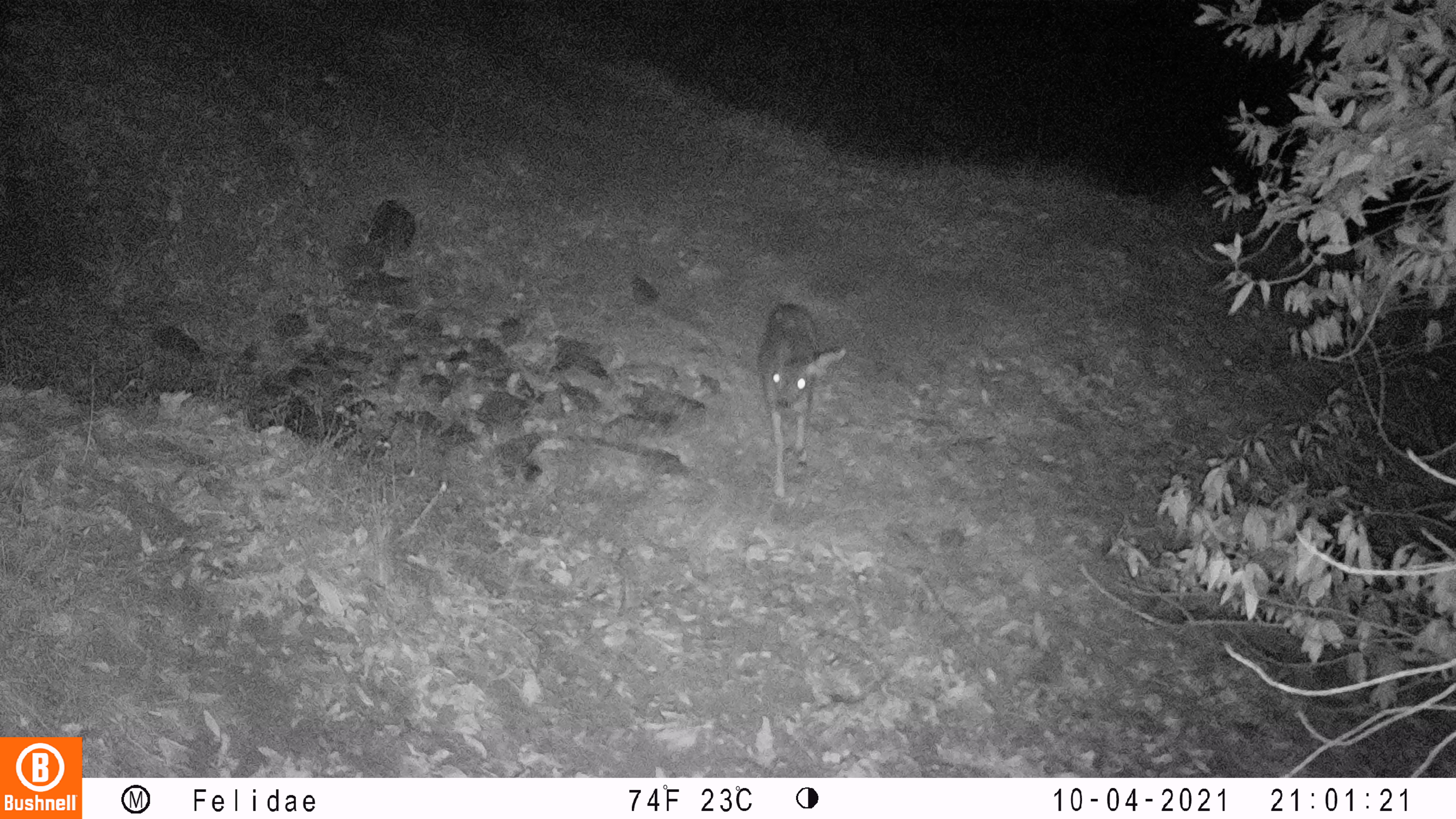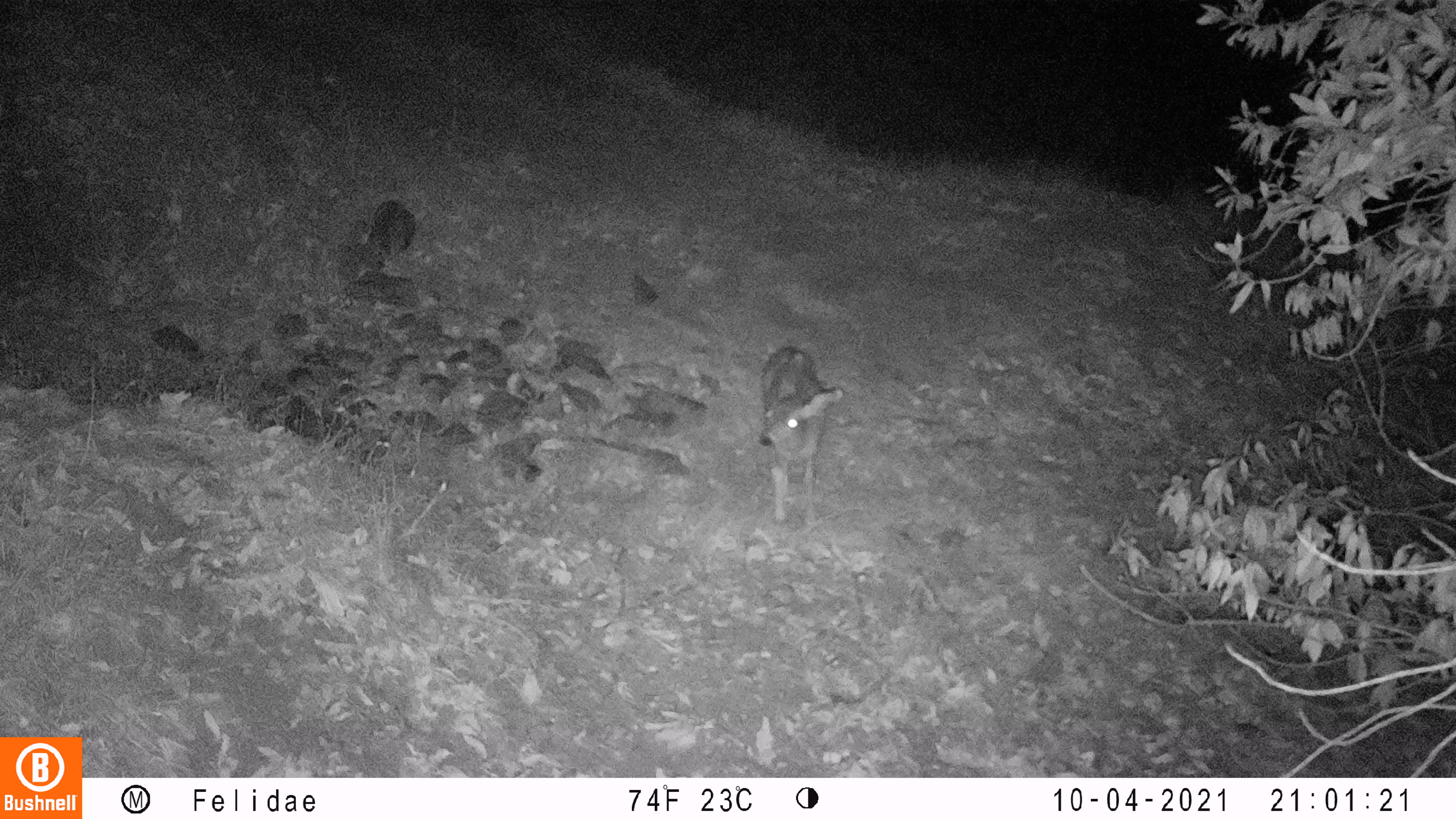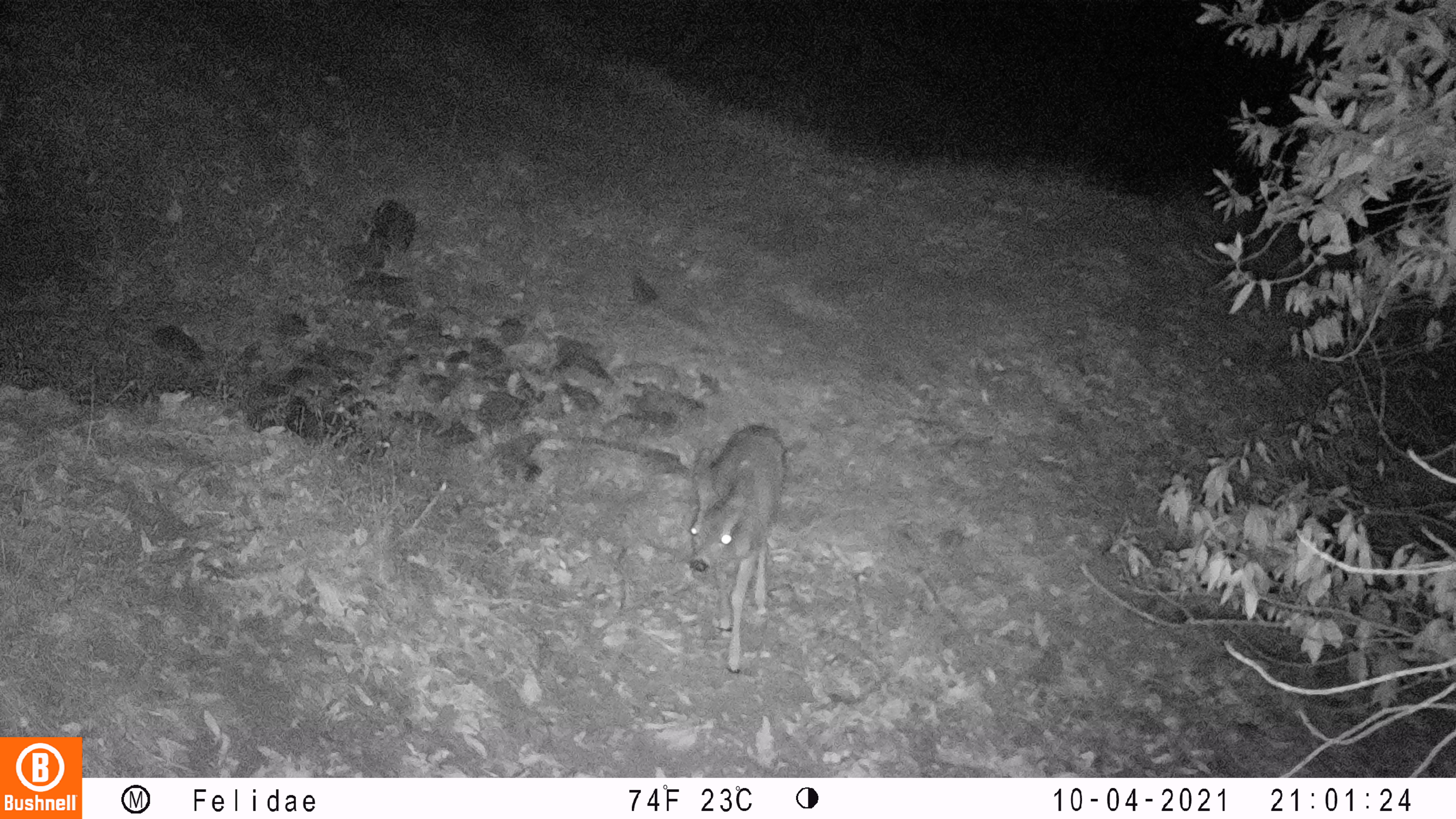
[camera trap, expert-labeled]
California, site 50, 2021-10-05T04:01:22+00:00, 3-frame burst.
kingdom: Animalia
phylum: Chordata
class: Mammalia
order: Artiodactyla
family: Cervidae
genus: Odocoileus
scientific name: Odocoileus hemionus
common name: mule deer